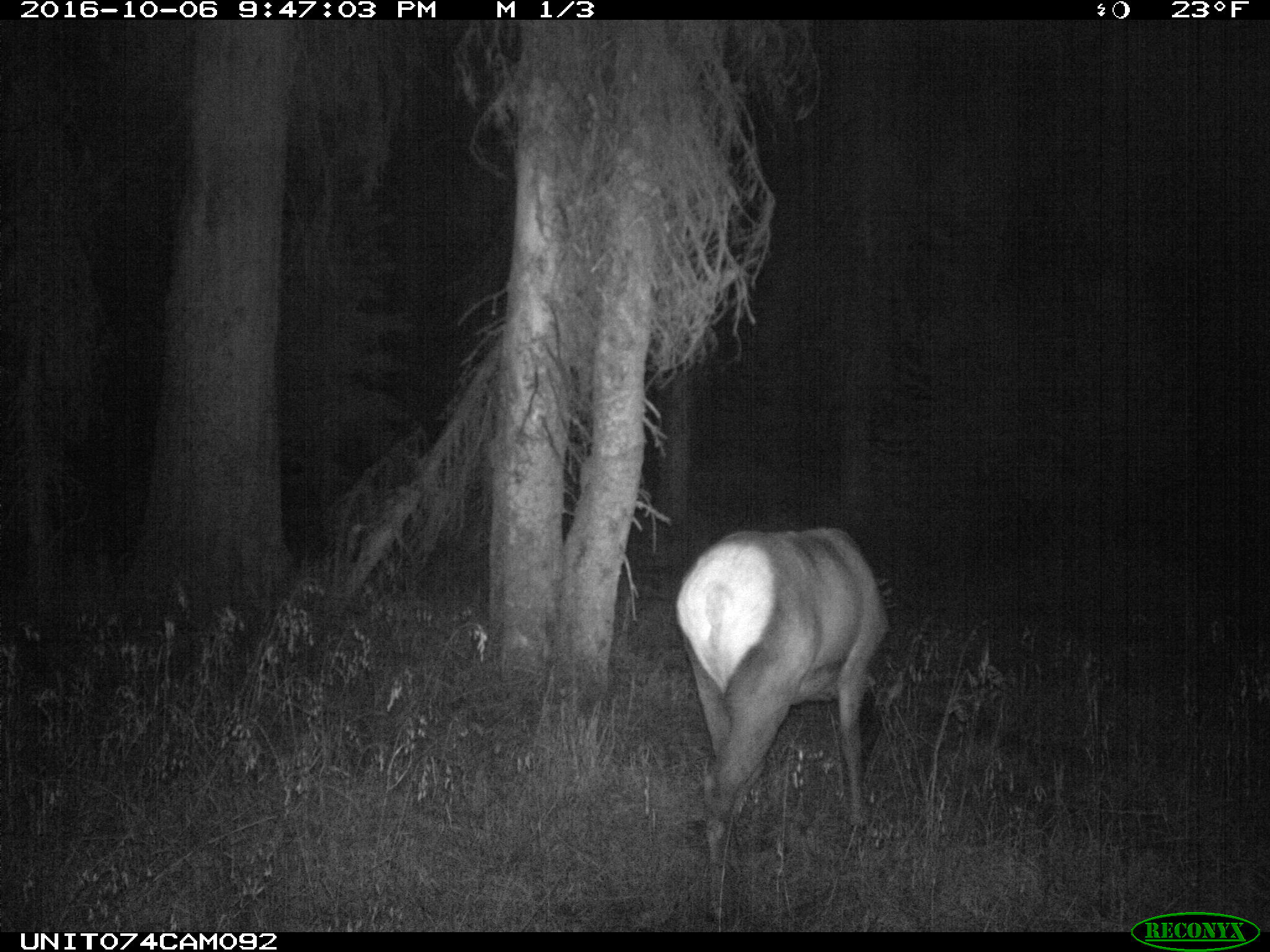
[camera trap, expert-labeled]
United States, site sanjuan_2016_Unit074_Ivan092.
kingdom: Animalia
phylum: Chordata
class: Mammalia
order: Artiodactyla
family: Cervidae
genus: Cervus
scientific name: Cervus elaphus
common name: red deer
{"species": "Cervus elaphus (red deer)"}